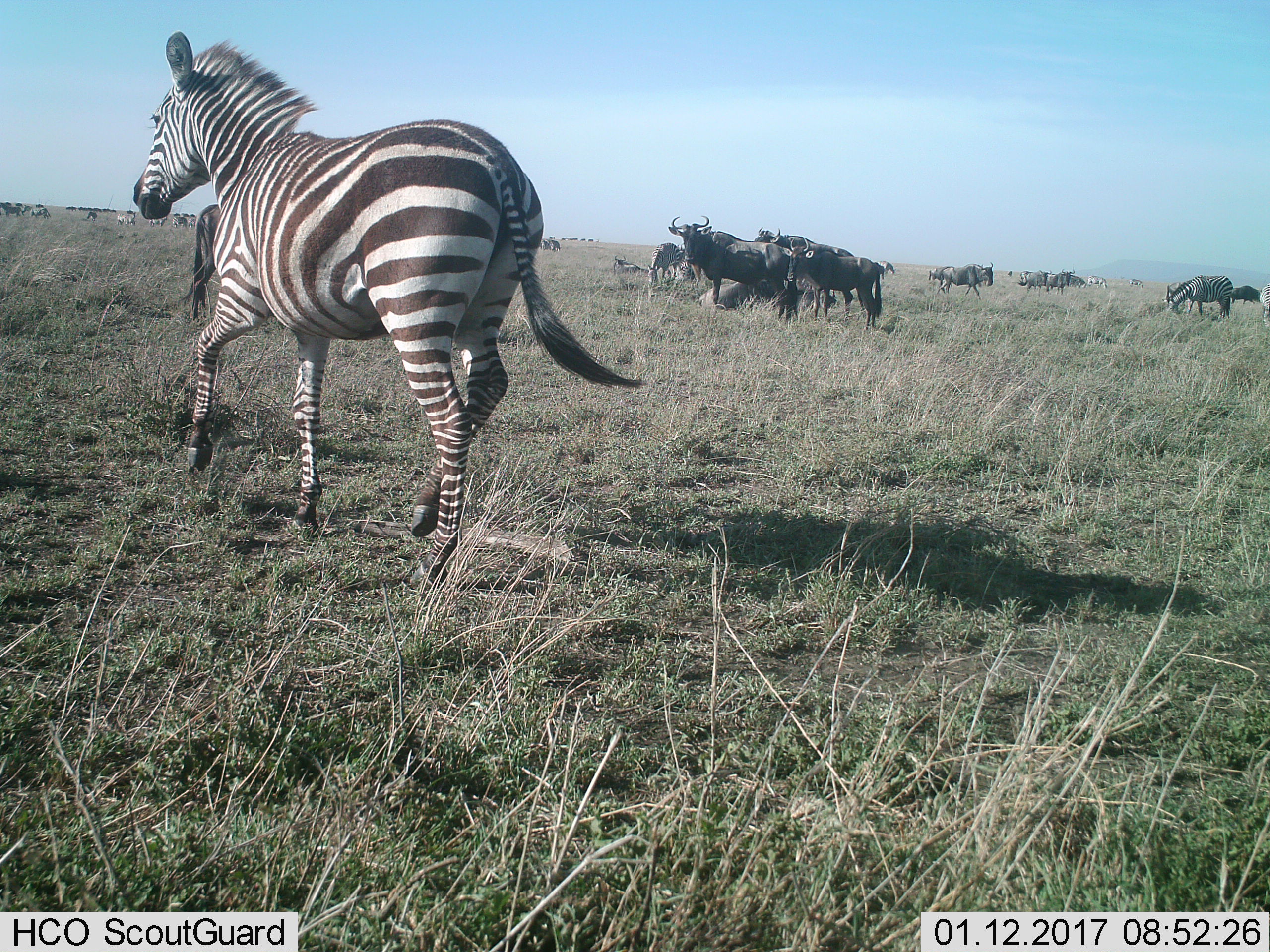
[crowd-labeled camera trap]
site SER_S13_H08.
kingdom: Animalia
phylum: Chordata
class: Mammalia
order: Artiodactyla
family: Bovidae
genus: Connochaetes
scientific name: Connochaetes taurinus taurinus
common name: blue wildebeest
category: wildebeestblue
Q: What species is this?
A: Wildebeestblue (blue wildebeest) (Connochaetes taurinus taurinus).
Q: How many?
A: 11-50.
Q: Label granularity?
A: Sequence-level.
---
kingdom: Animalia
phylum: Chordata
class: Mammalia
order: Perissodactyla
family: Equidae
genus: Equus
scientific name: Equus quagga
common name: plains zebra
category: zebraplains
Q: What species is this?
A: Zebraplains (plains zebra) (Equus quagga).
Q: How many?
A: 11-50.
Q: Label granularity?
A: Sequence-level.